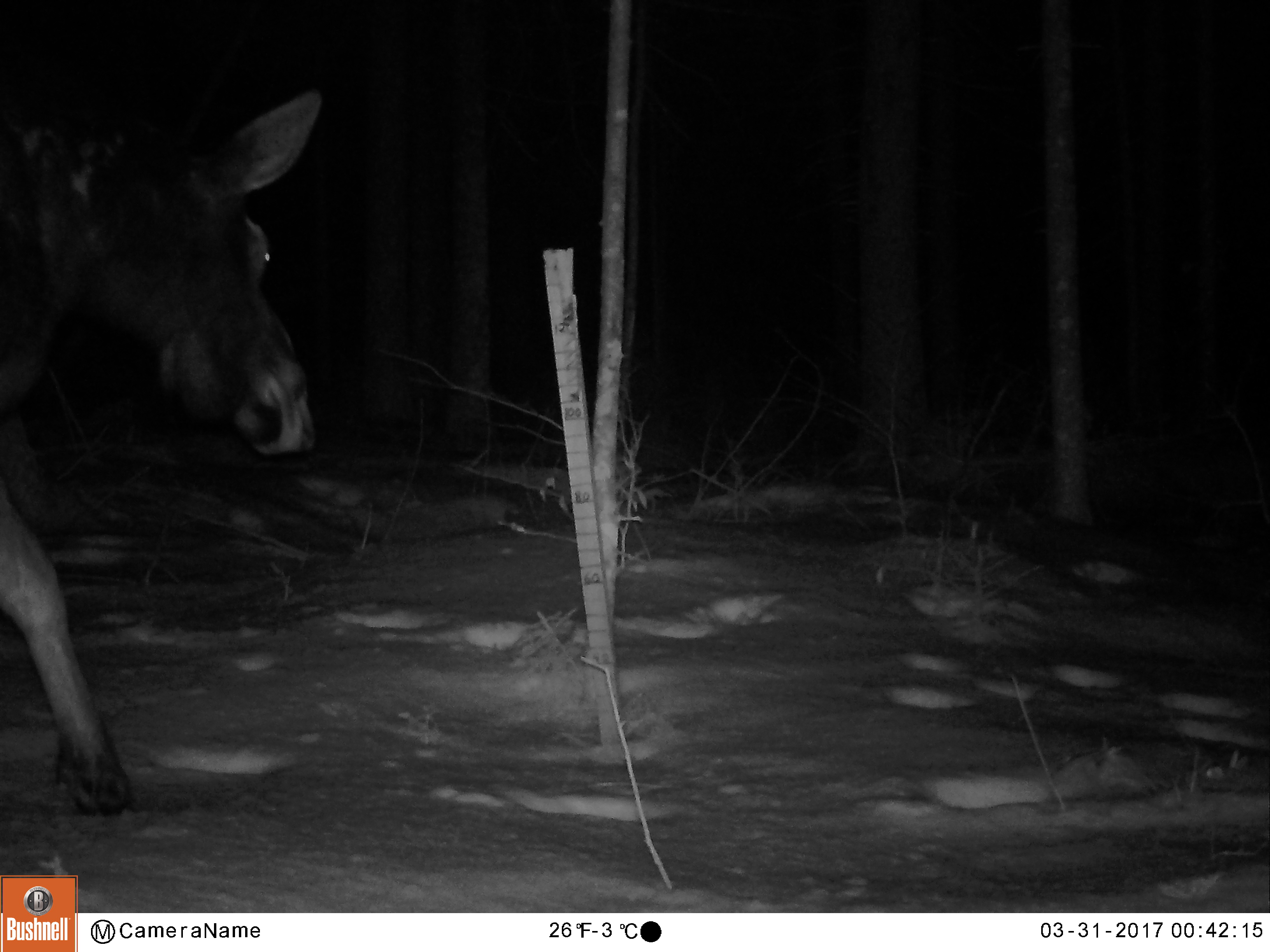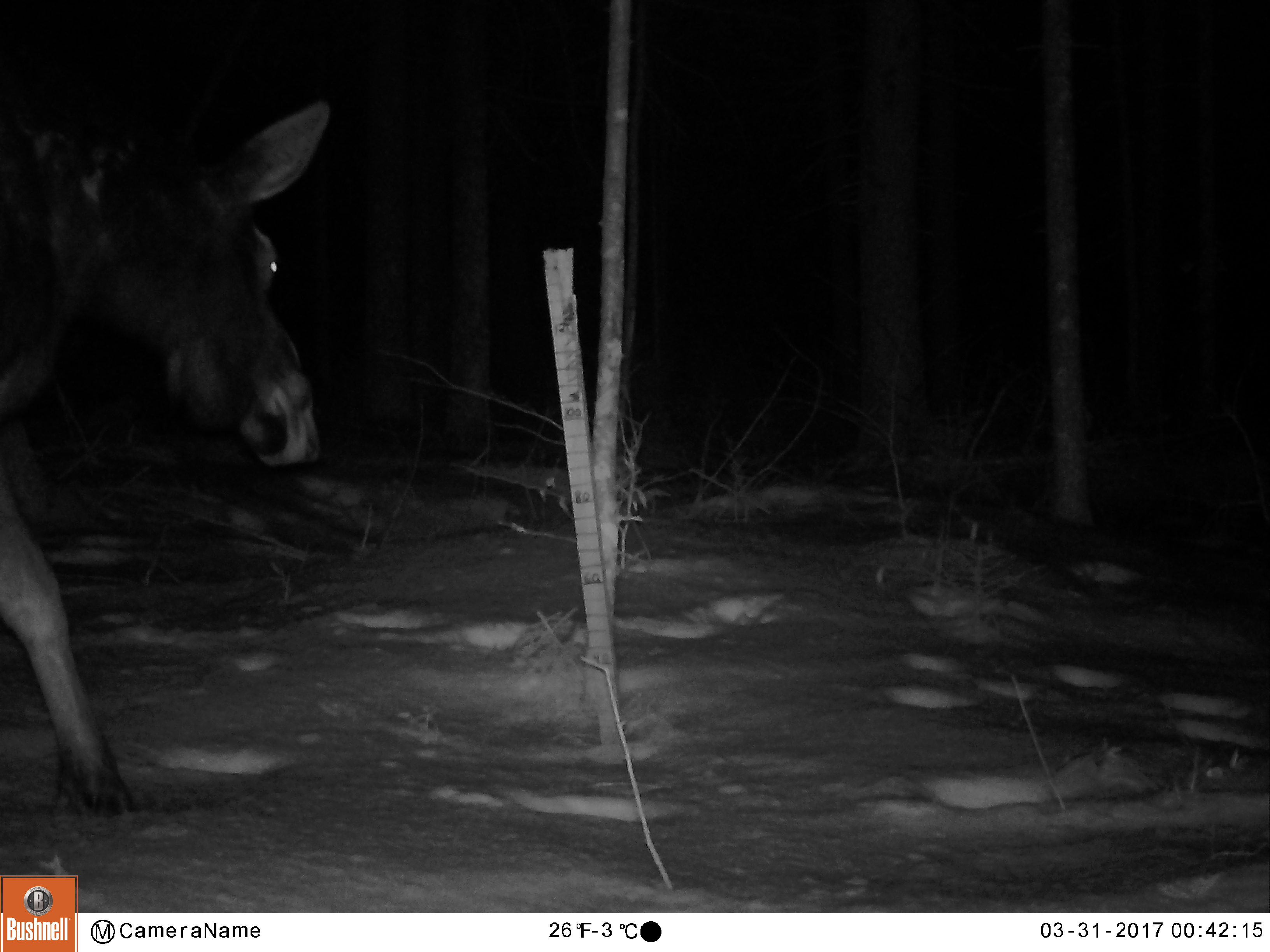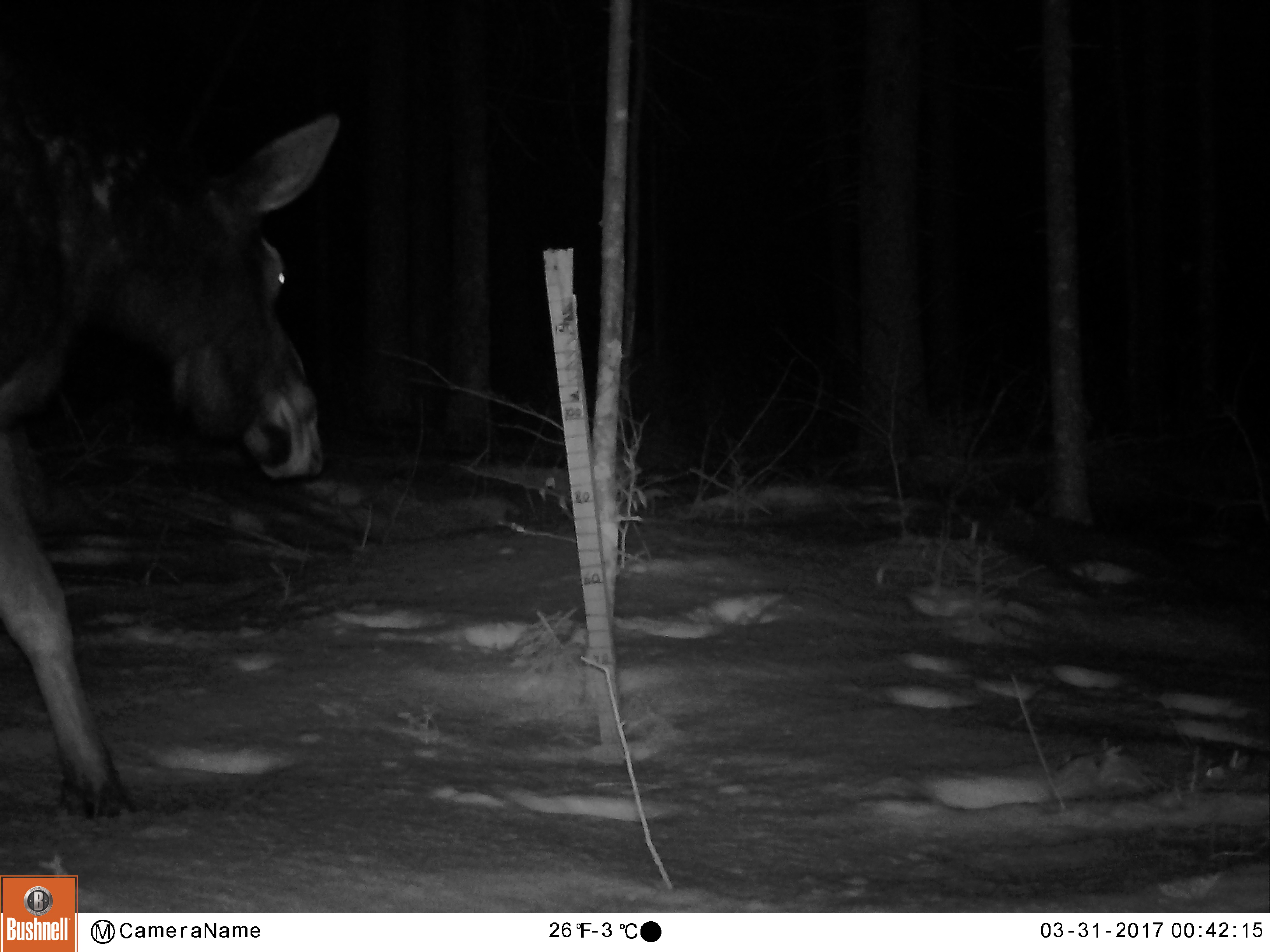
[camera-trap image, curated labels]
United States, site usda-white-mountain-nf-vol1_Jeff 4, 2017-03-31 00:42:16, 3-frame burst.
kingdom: Animalia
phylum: Chordata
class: Mammalia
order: Artiodactyla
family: Cervidae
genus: Alces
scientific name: Alces alces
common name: moose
Moose (Alces alces).